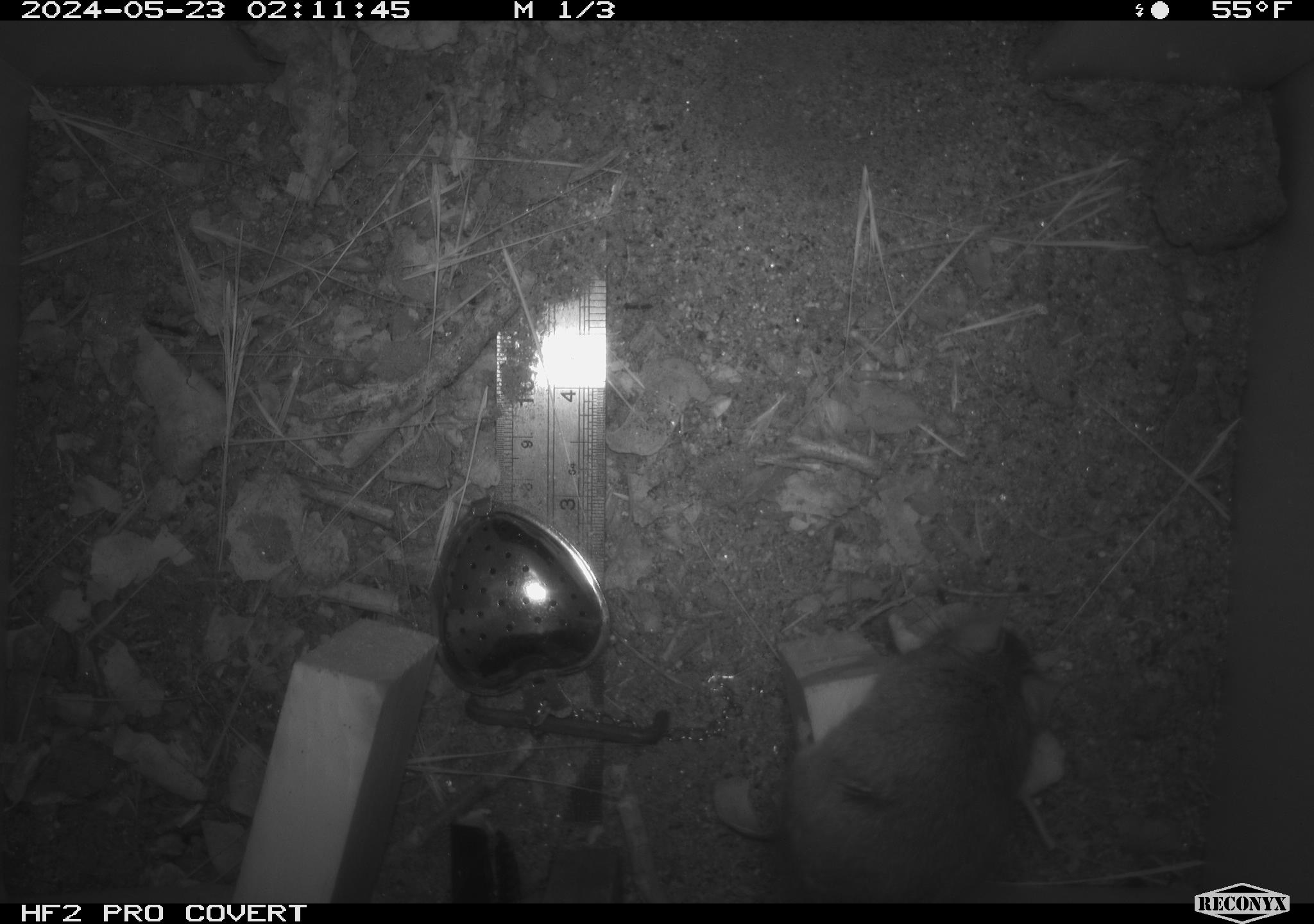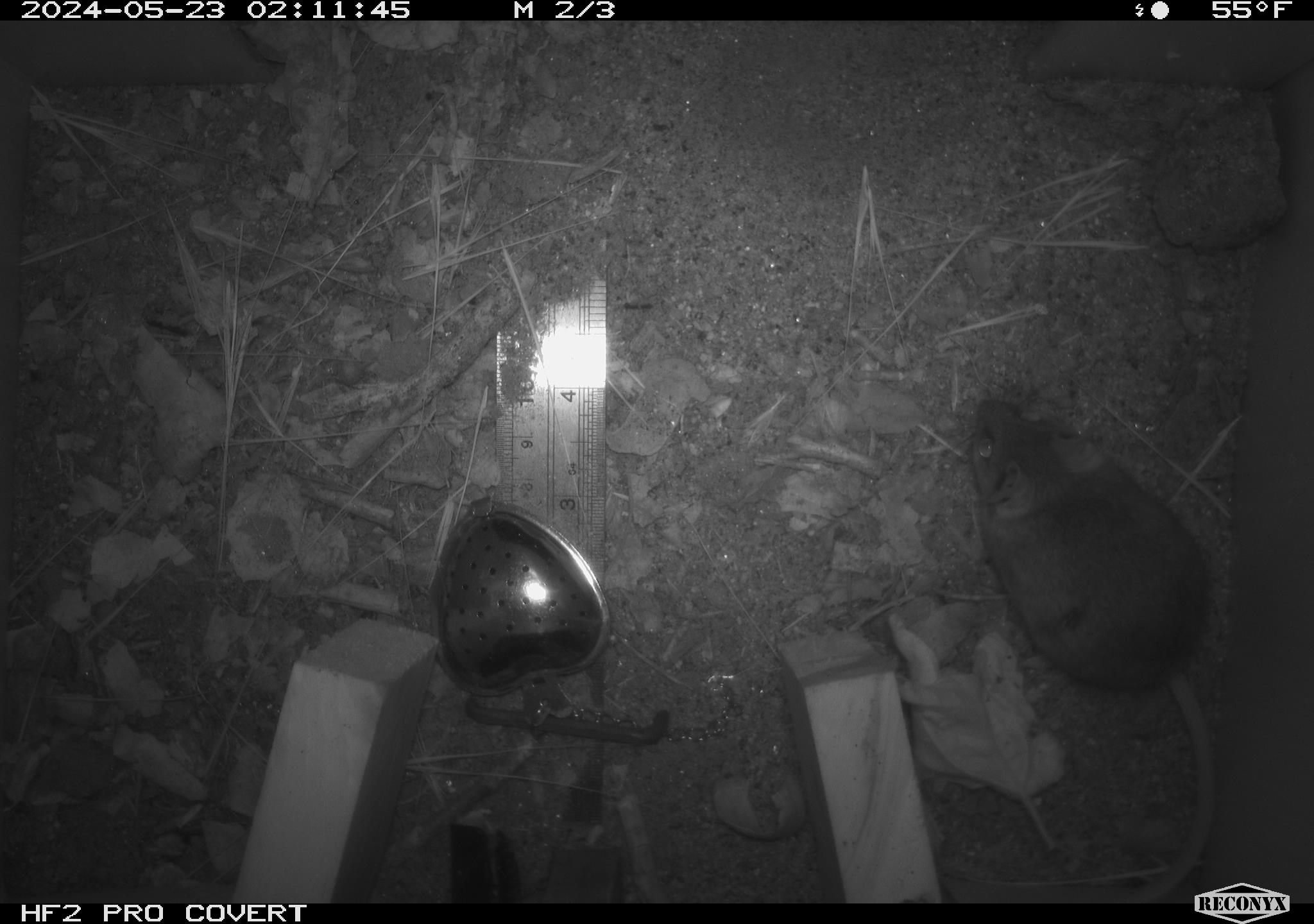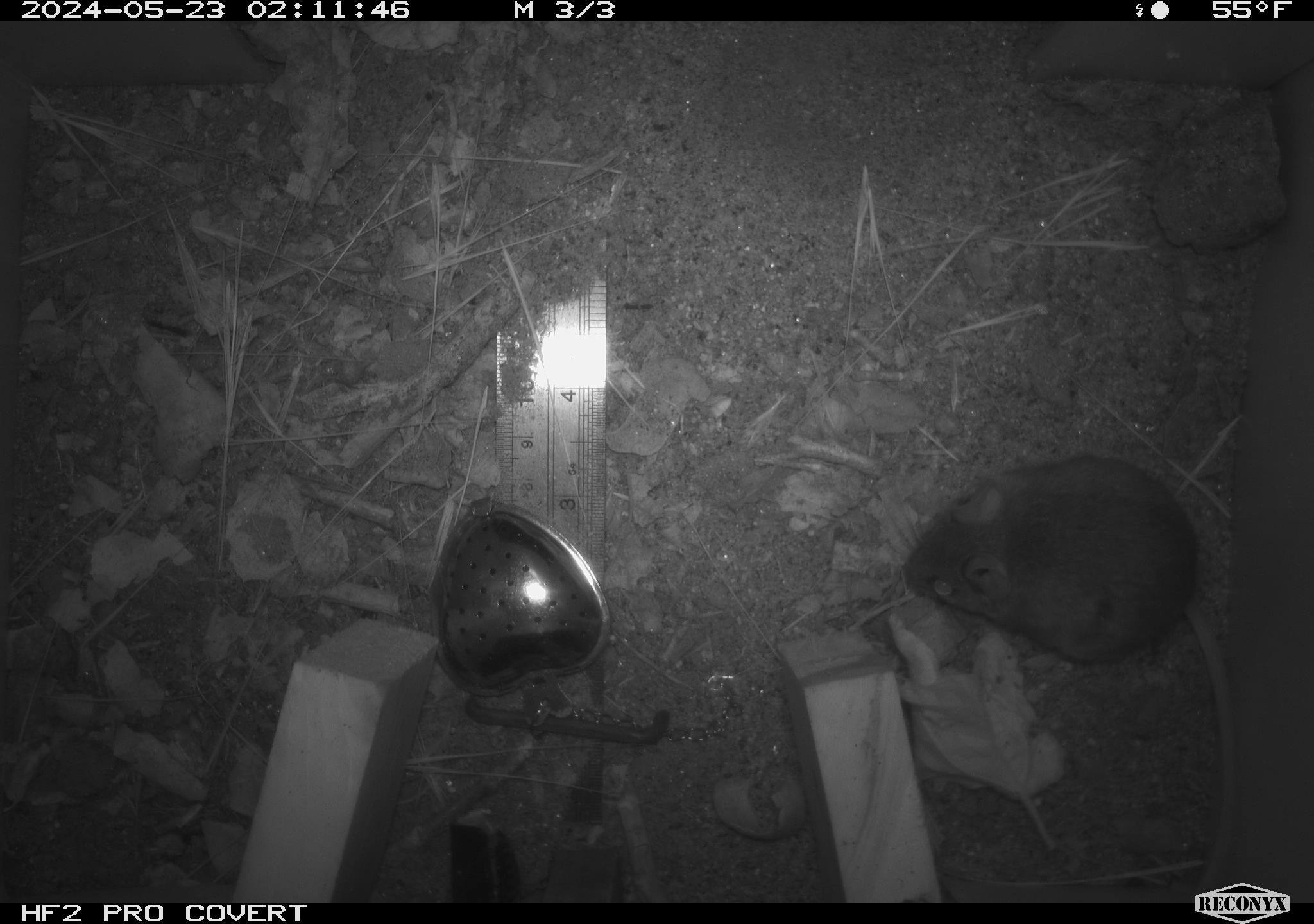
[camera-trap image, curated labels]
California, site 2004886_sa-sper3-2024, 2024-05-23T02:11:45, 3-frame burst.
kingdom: Animalia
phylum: Chordata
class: Mammalia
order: Rodentia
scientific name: Rodentia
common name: mouse species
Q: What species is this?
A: Mouse species (Rodentia).